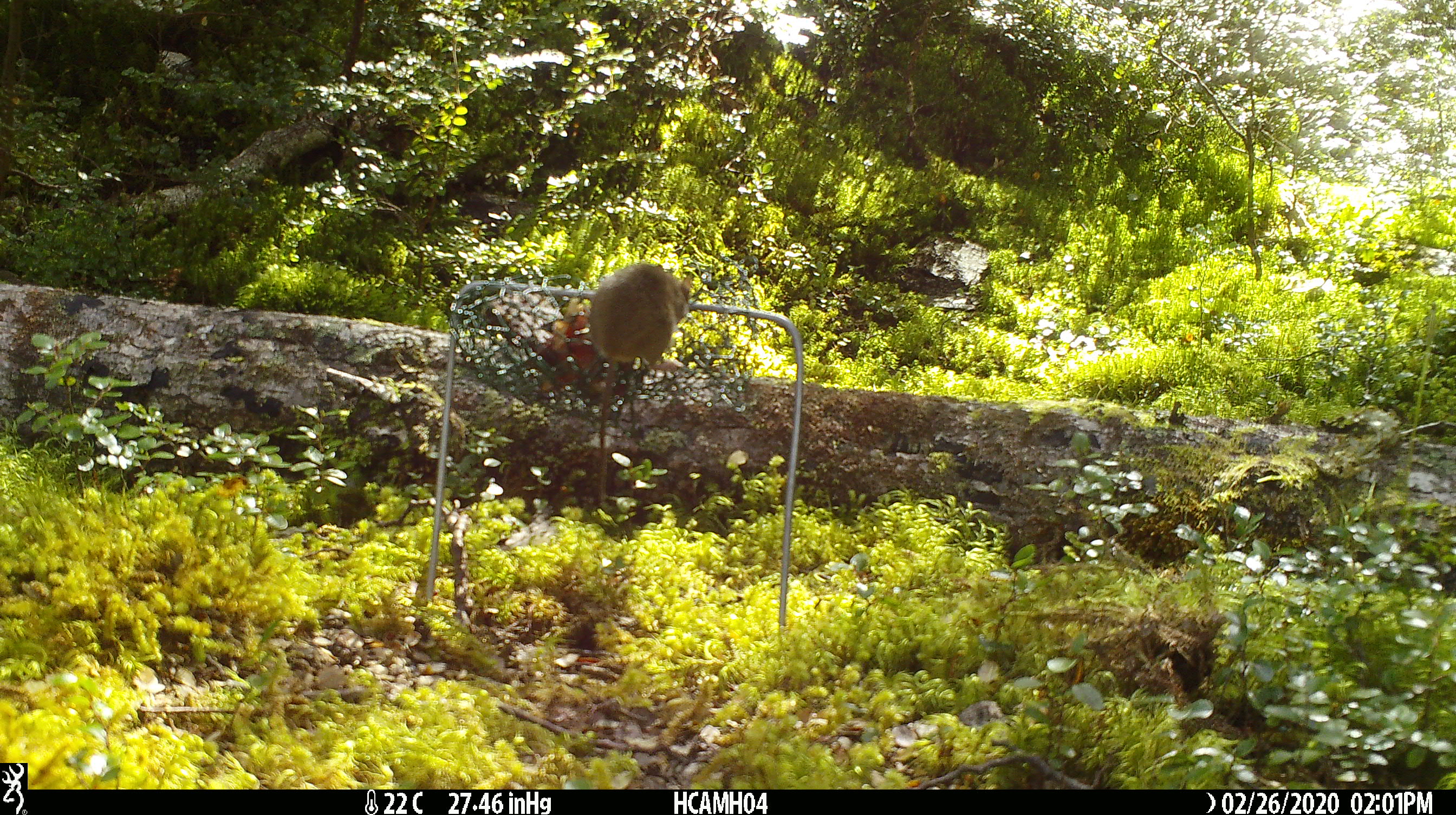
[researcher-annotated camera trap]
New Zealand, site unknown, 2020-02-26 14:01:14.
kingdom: Animalia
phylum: Chordata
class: Mammalia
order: Rodentia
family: Muridae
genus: Mus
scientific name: Mus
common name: mouse